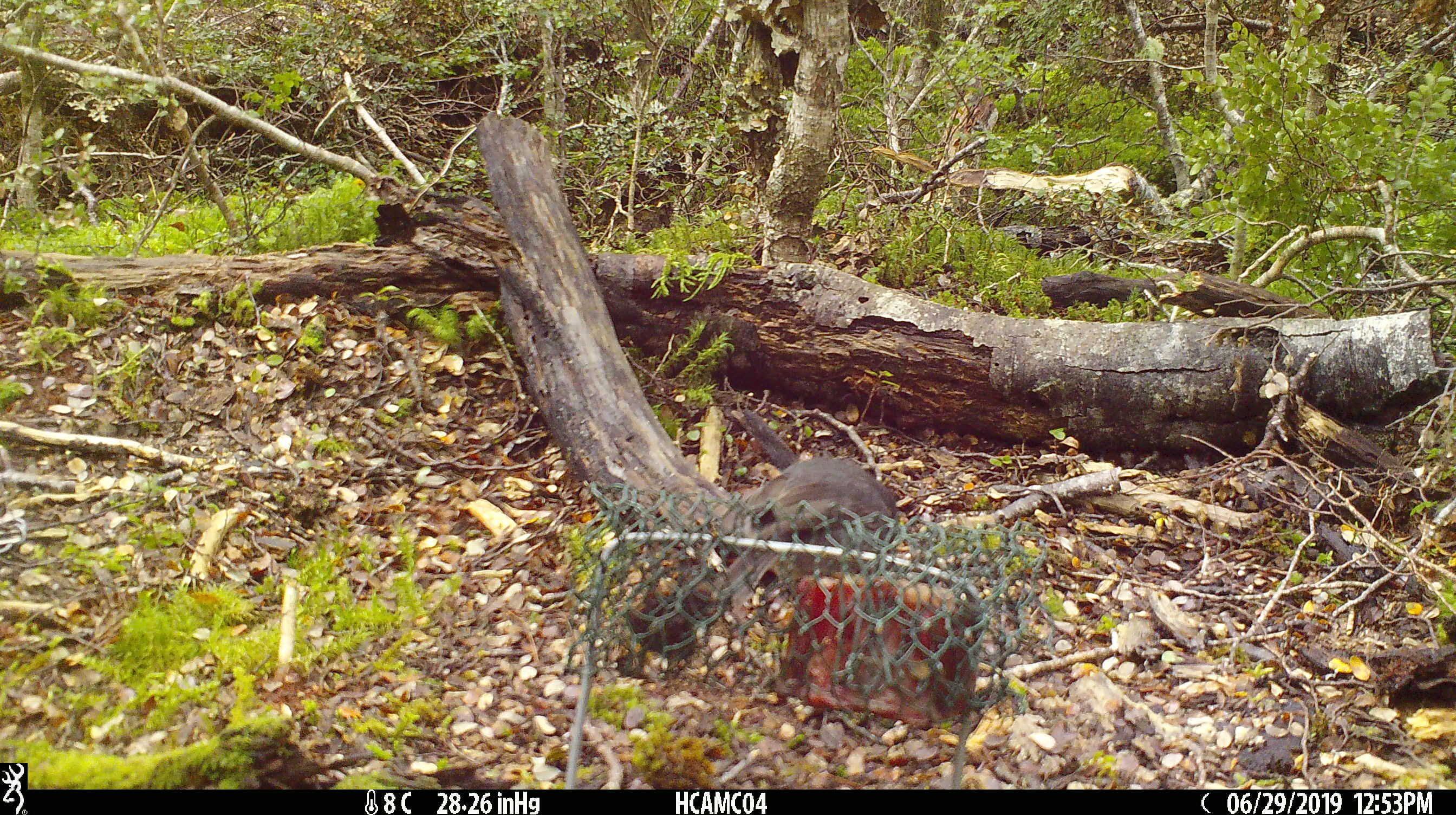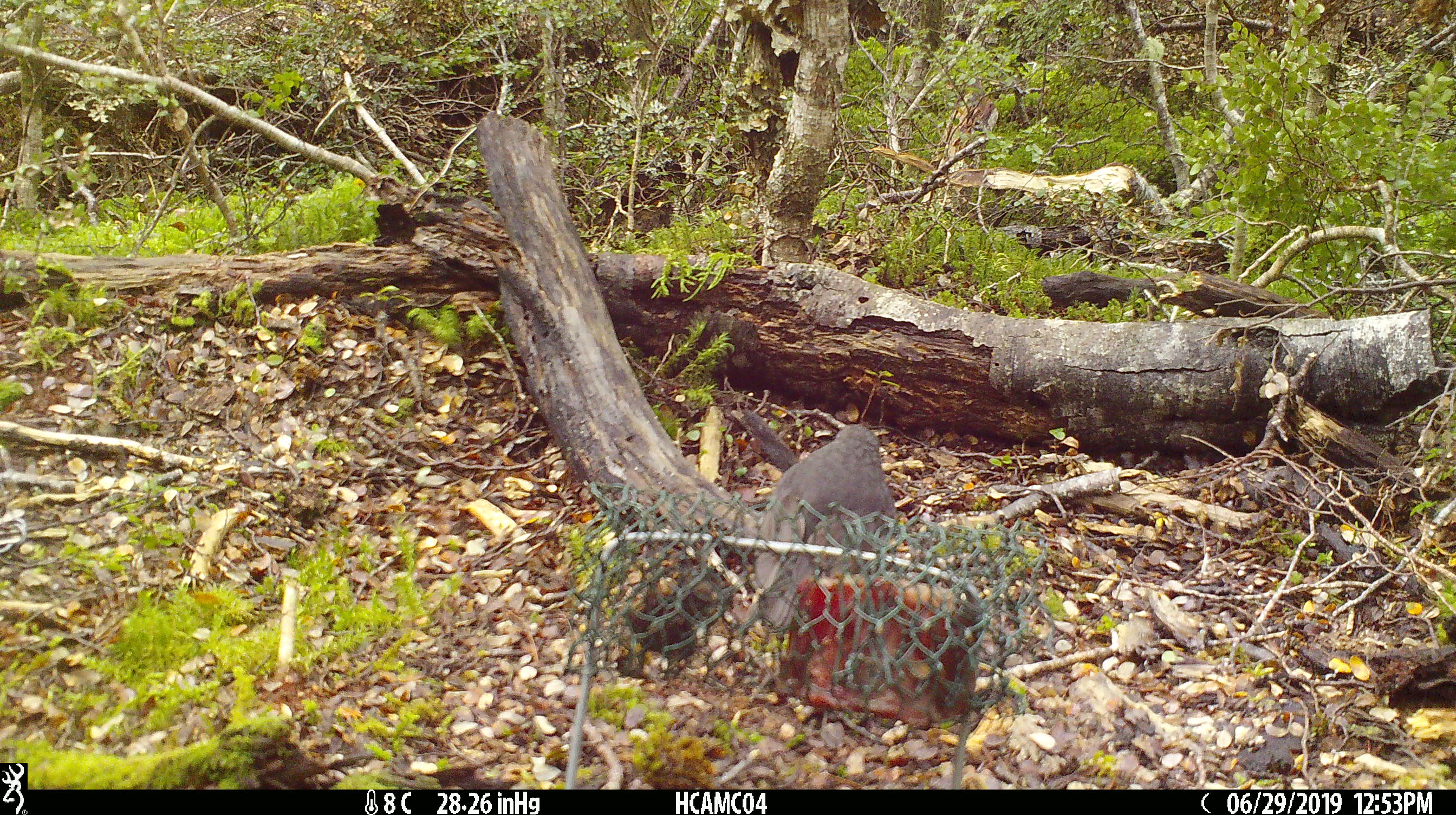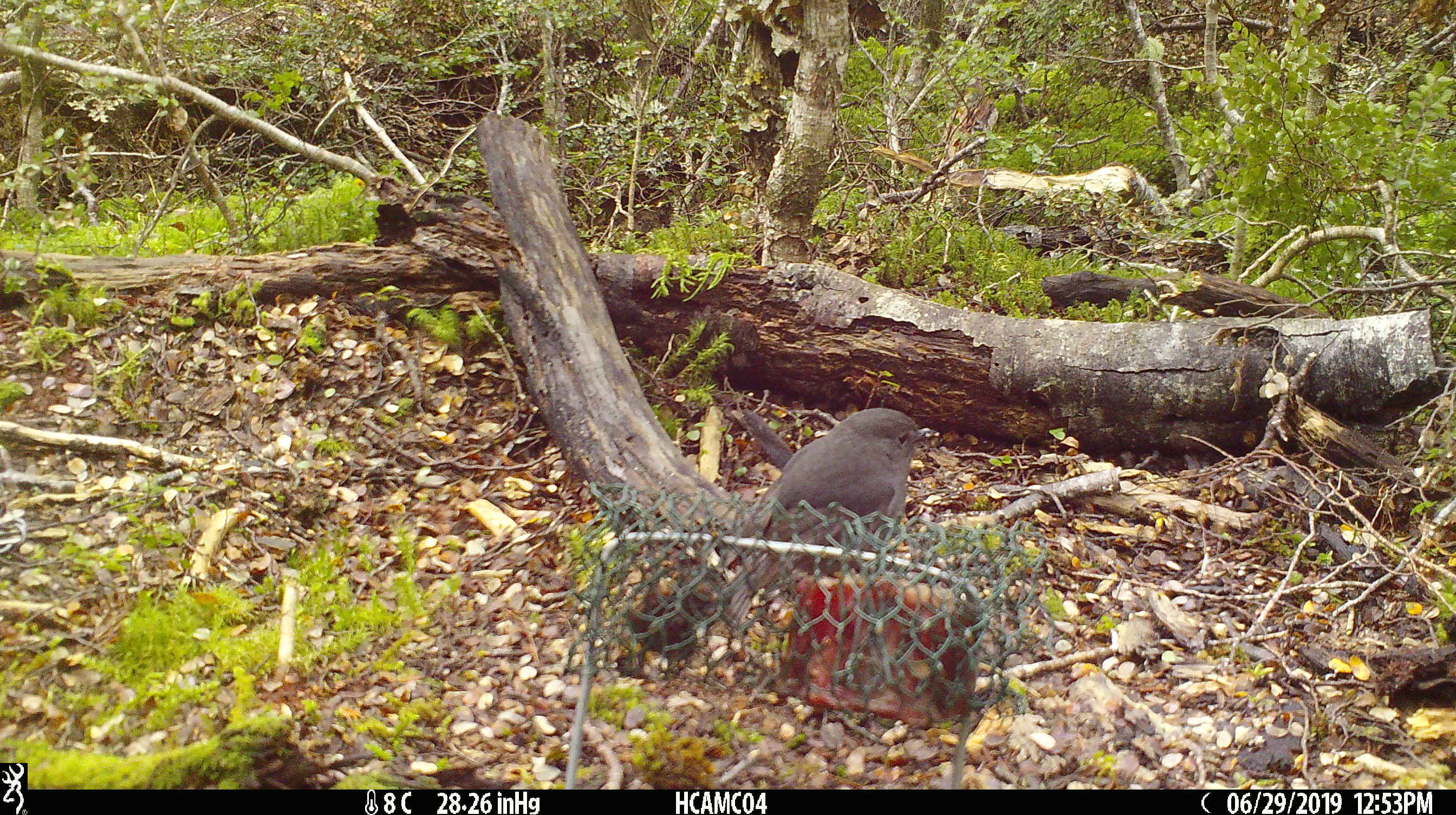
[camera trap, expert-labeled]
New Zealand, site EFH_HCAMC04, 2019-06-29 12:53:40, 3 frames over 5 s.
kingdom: Animalia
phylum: Chordata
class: Aves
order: Passeriformes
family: Petroicidae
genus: Petroica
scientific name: Petroica australis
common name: new zealand robin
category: robin